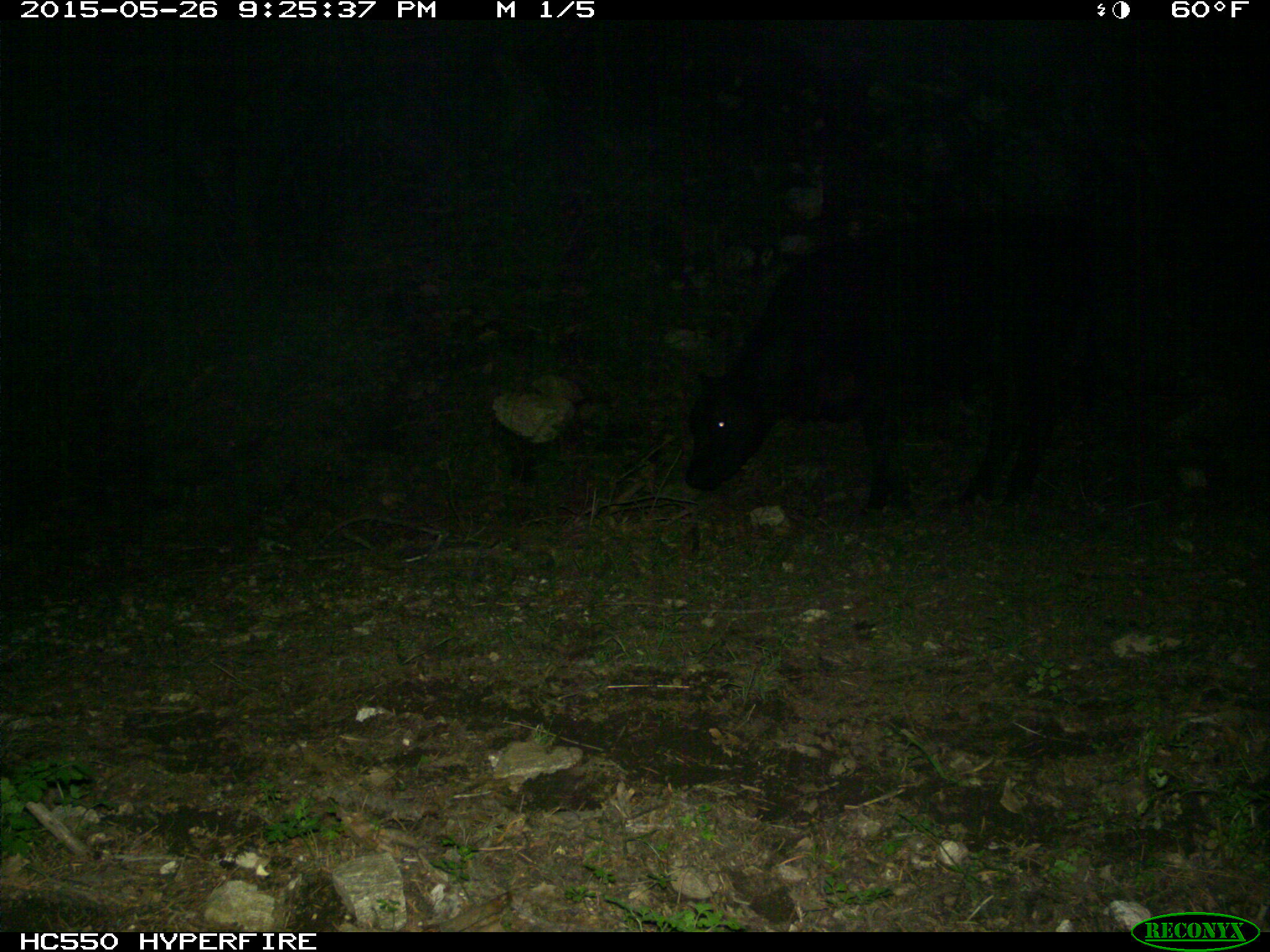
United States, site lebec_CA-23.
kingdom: Animalia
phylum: Chordata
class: Mammalia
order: Artiodactyla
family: Bovidae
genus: Bos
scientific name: Bos taurus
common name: domestic cow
Bos taurus (domestic cow).